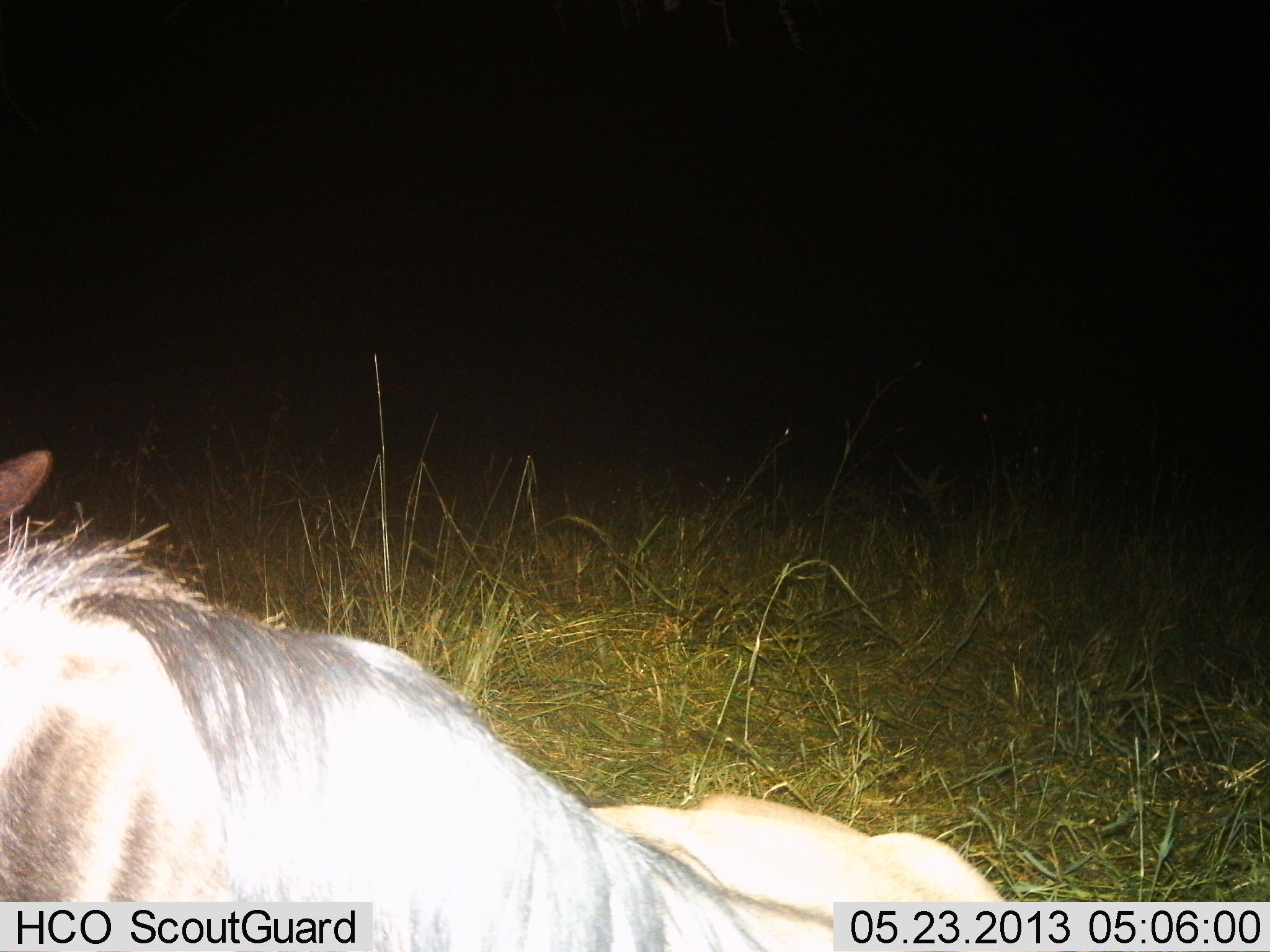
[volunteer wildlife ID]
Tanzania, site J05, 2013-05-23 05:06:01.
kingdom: Animalia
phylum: Chordata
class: Mammalia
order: Artiodactyla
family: Bovidae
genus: Connochaetes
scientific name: Connochaetes taurinus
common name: blue wildebeest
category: wildebeest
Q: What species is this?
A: Wildebeest (blue wildebeest) (Connochaetes taurinus).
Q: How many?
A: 1.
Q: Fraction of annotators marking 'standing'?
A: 12%.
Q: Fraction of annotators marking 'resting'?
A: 88%.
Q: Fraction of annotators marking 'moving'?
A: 0%.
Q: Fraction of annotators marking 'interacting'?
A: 0%.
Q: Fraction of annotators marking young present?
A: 0%.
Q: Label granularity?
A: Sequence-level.